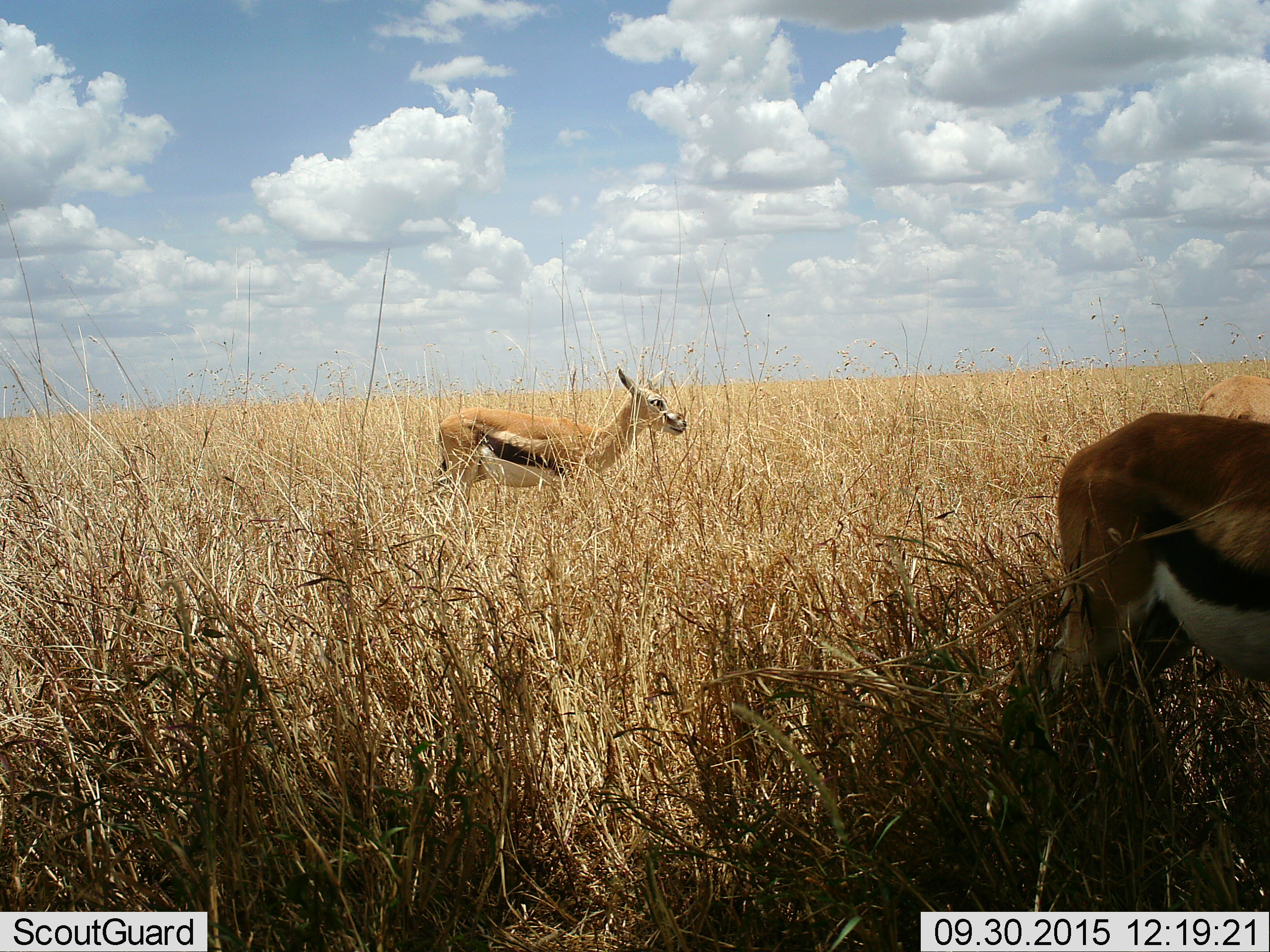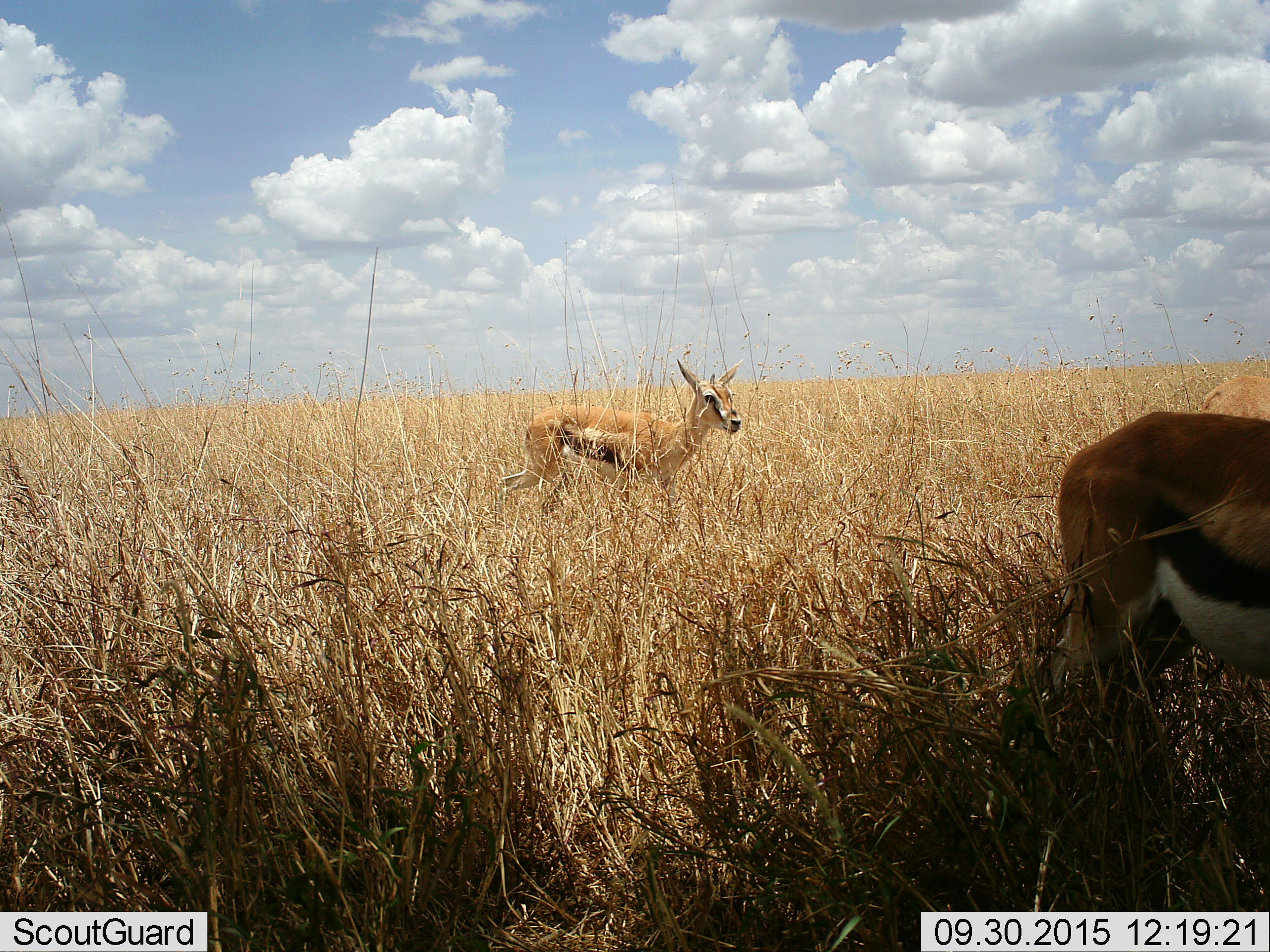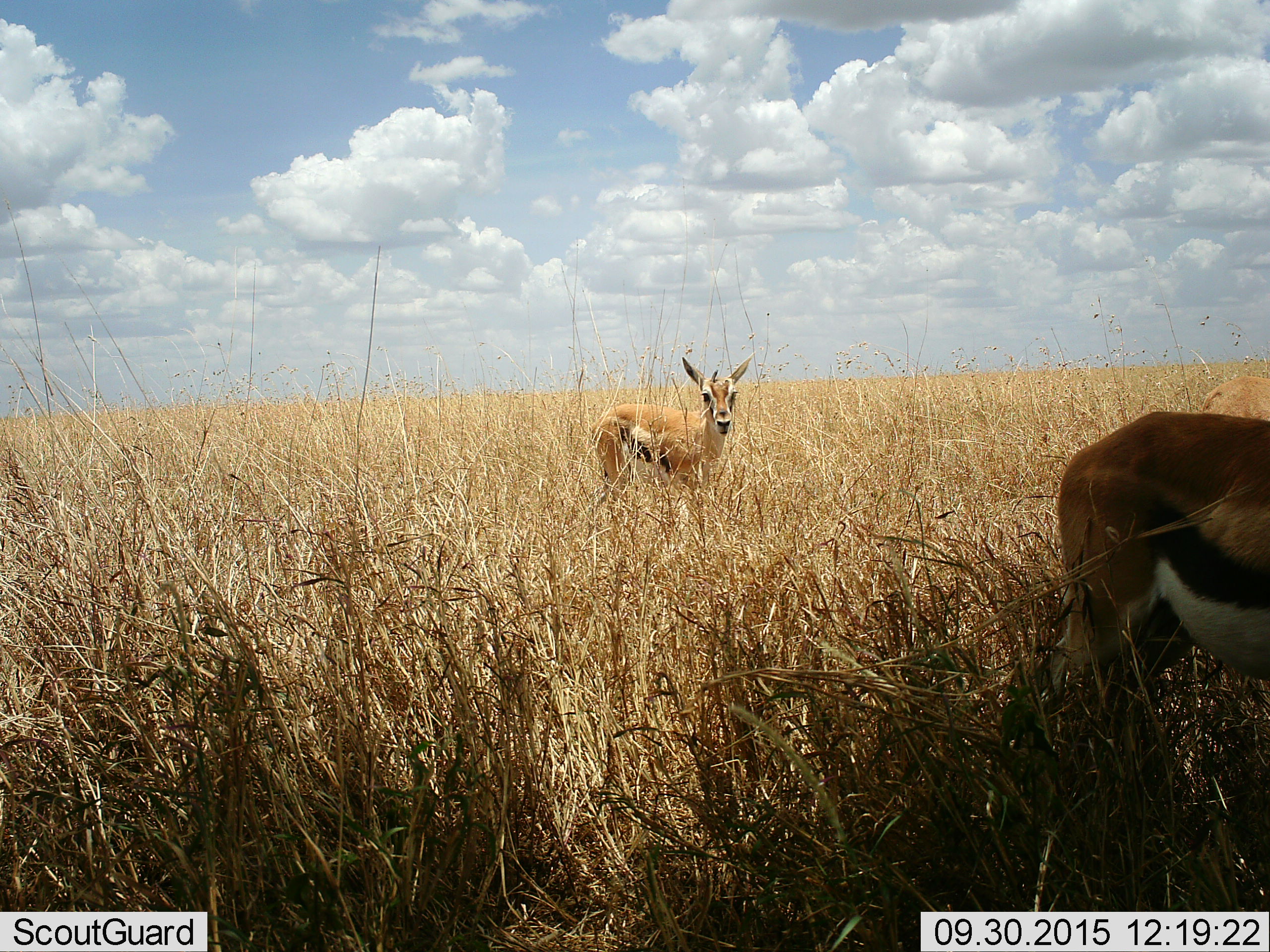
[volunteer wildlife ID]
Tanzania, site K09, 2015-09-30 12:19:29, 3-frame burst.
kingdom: Animalia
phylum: Chordata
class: Mammalia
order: Artiodactyla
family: Bovidae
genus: Eudorcas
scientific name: Eudorcas thomsonii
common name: thomson's gazelle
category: gazellethomsons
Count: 2.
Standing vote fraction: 89%.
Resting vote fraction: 0%.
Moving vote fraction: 78%.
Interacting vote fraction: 0%.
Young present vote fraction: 11%.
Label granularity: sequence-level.